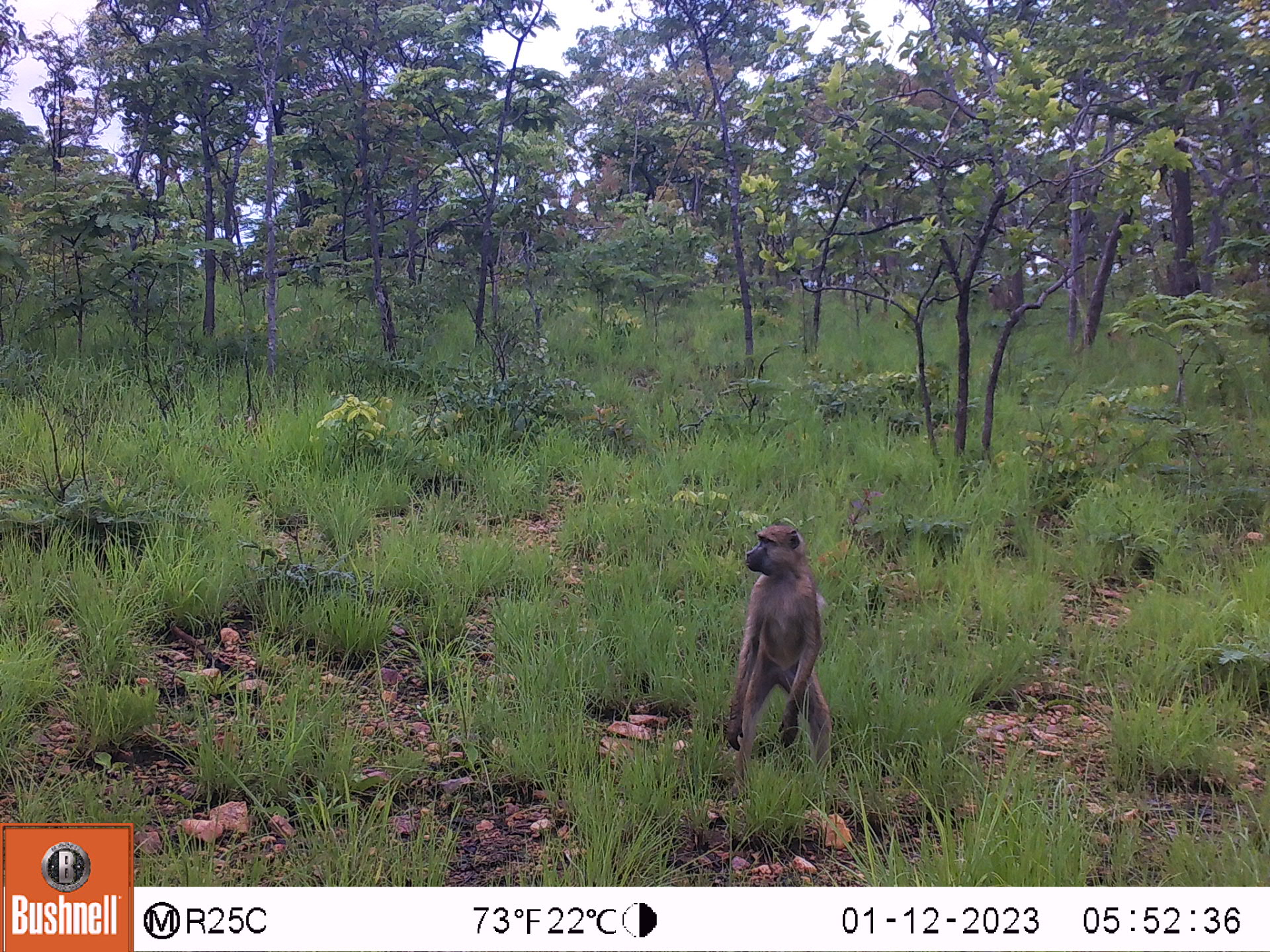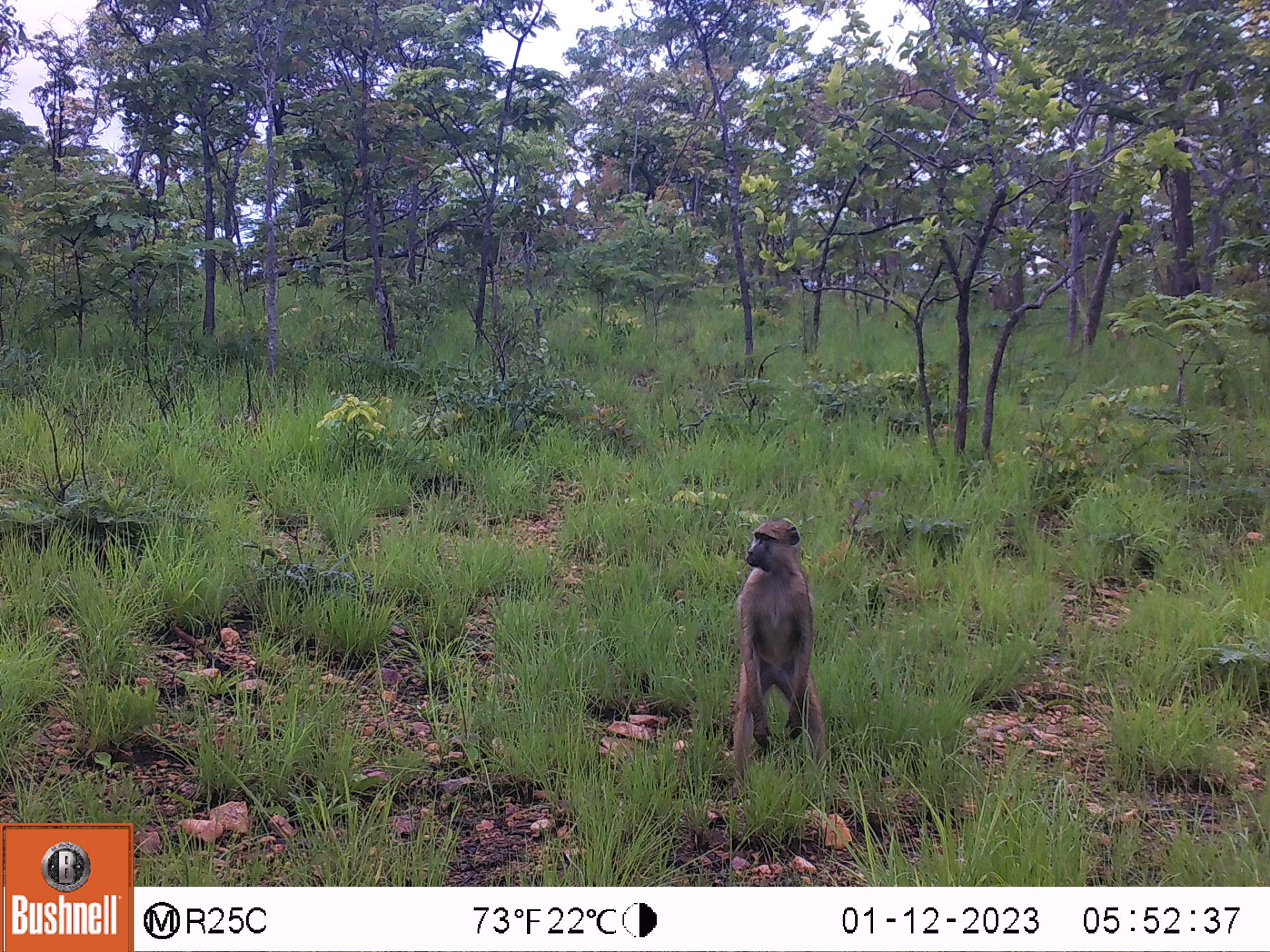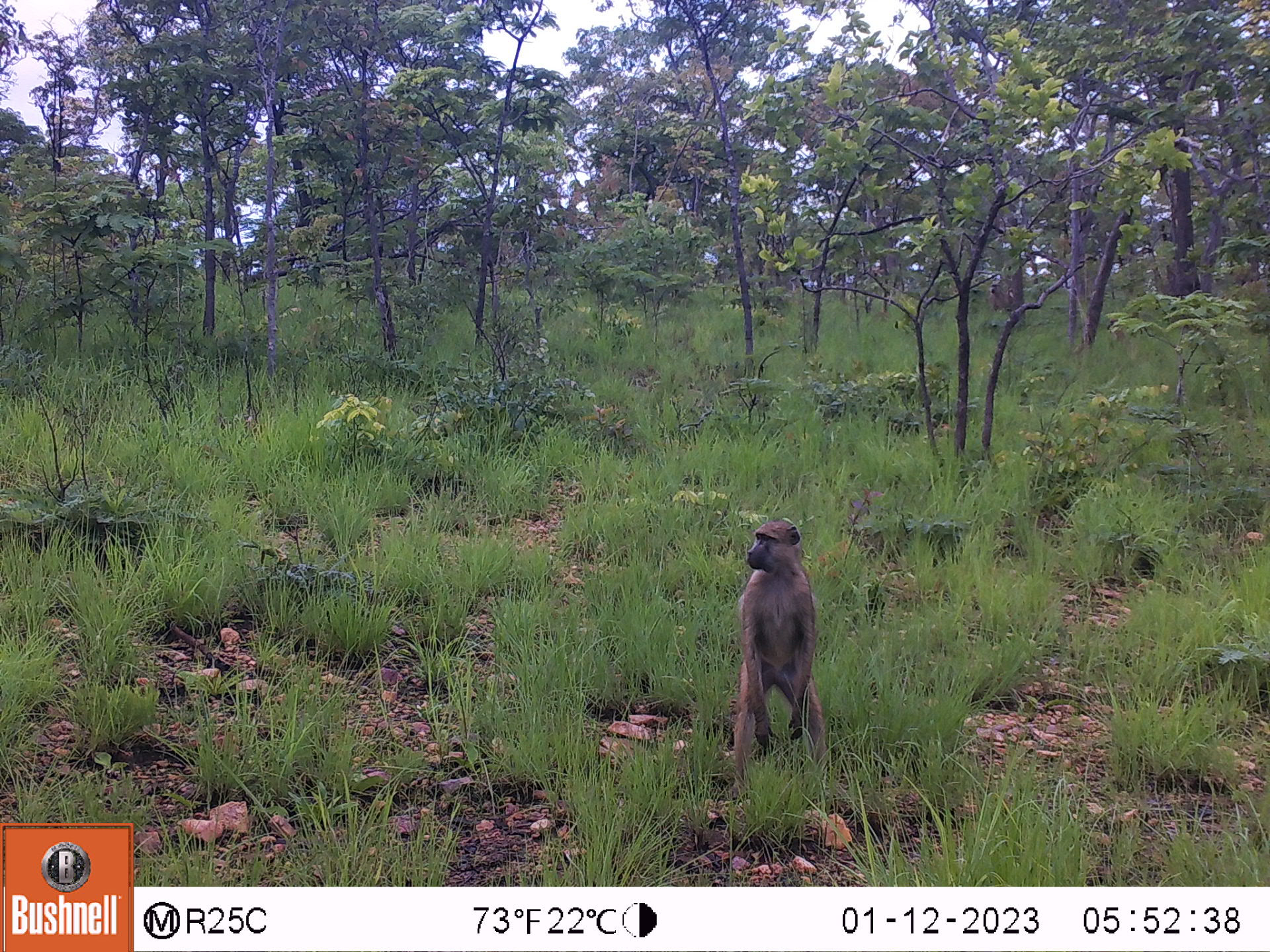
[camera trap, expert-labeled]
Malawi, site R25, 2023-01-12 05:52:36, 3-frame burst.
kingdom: Animalia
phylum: Chordata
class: Mammalia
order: Primates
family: Cercopithecidae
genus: Papio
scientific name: Papio cynocephalus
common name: yellow baboon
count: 1